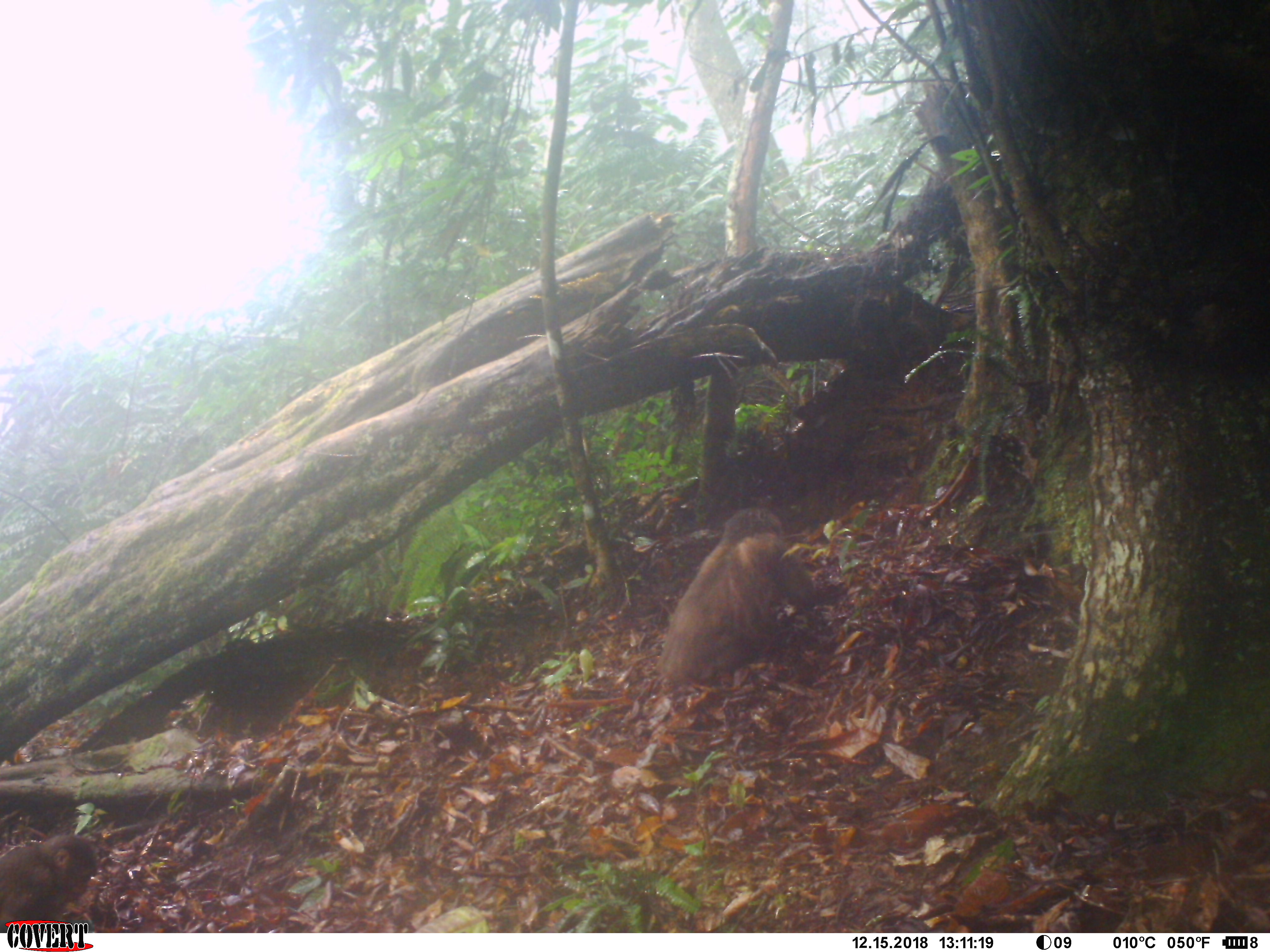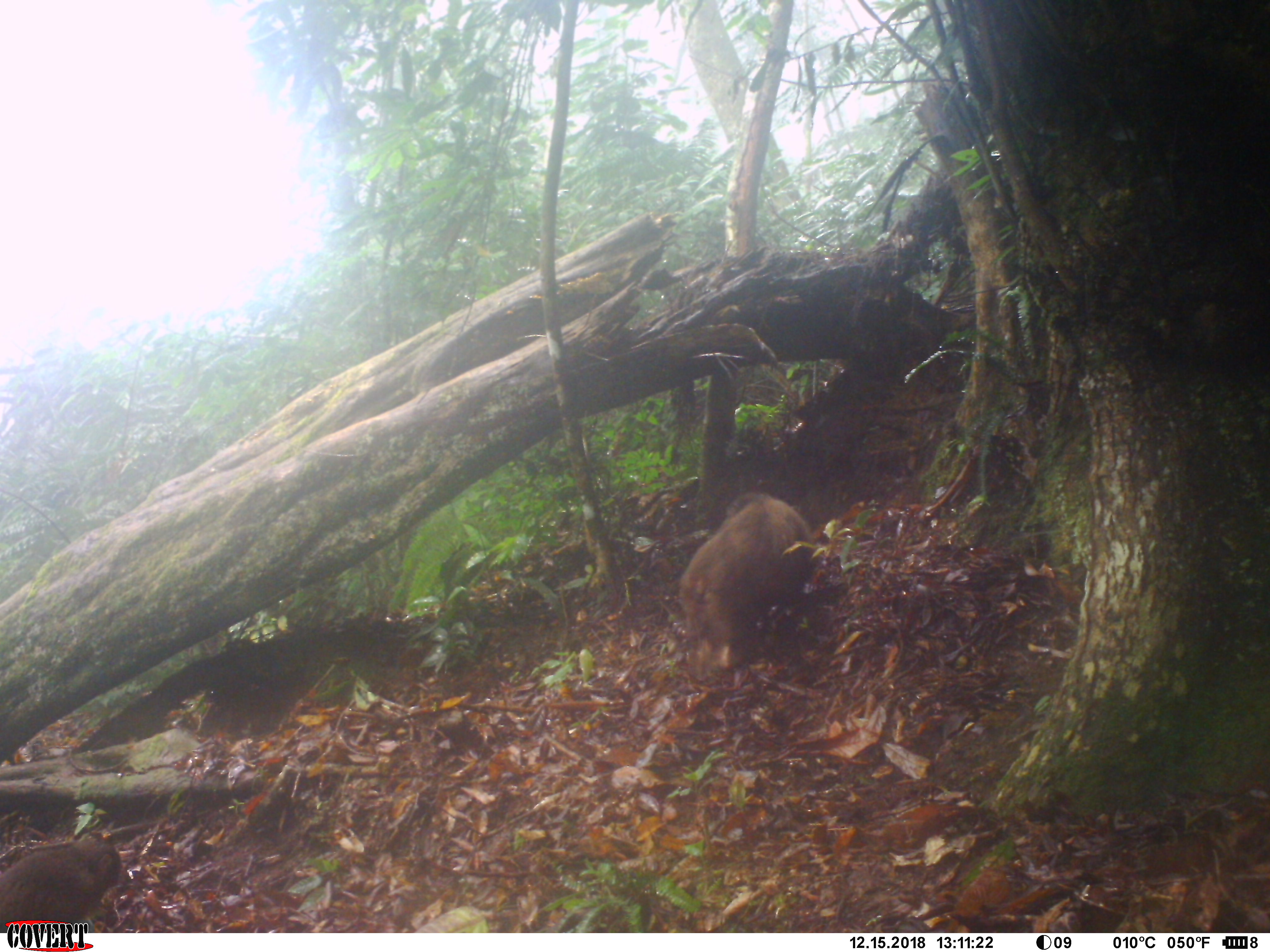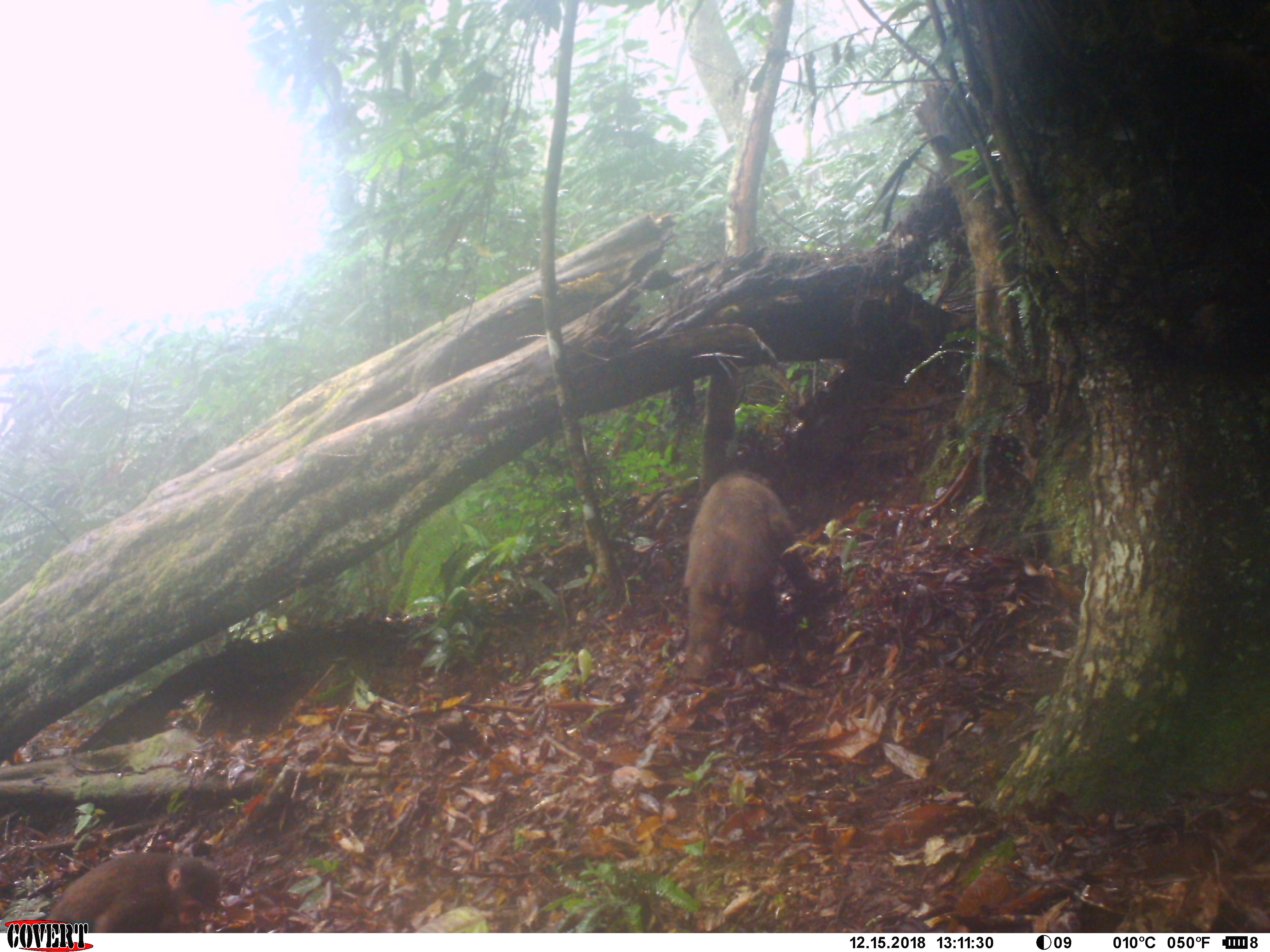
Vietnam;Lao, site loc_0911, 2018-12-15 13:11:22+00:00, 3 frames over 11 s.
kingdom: Animalia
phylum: Chordata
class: Mammalia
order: Primates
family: Cercopithecidae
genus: Macaca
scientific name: Macaca arctoides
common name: stump-tailed macaque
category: stump tailed macaque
Stump tailed macaque (stump-tailed macaque) (Macaca arctoides). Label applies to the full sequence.